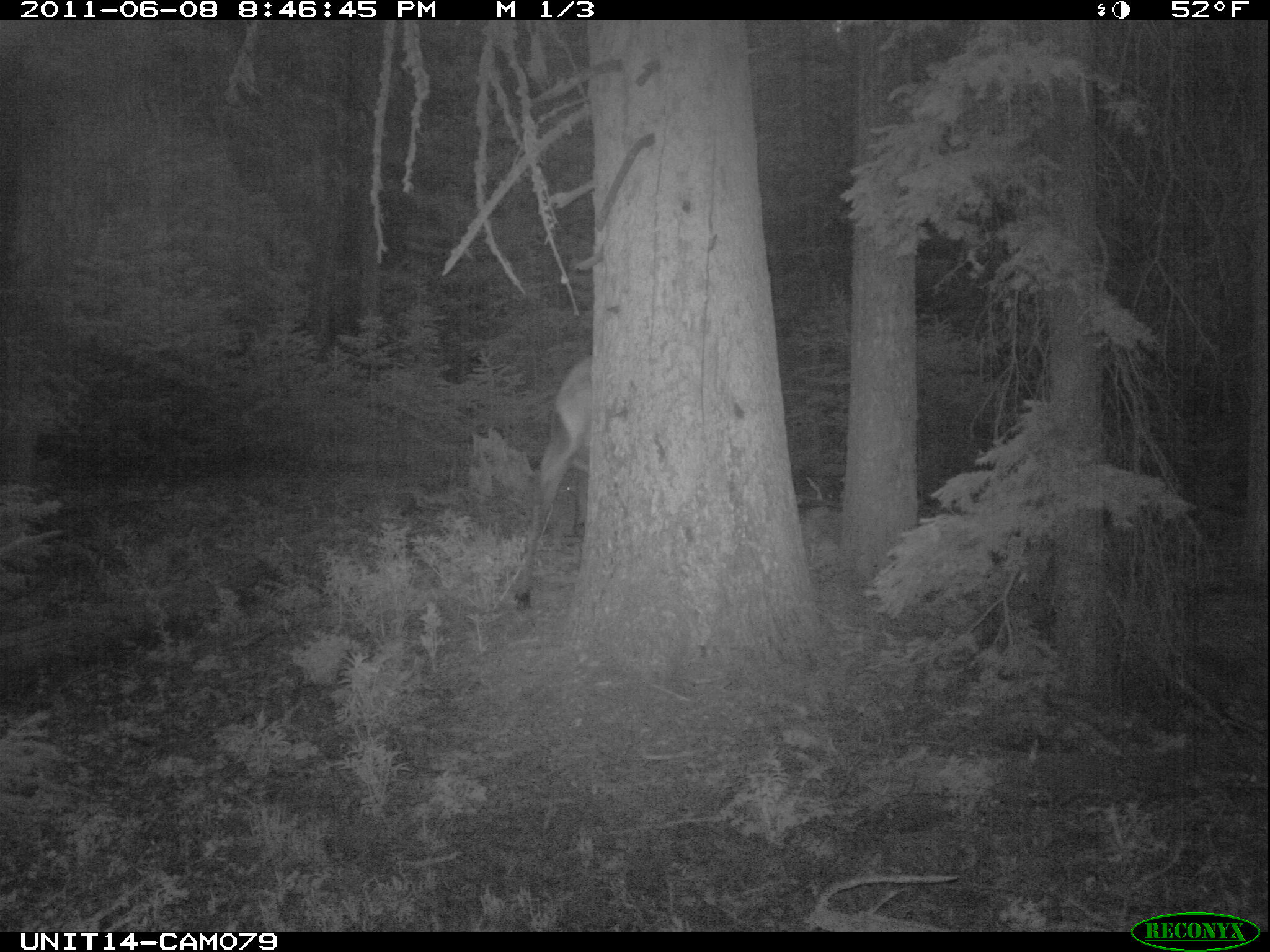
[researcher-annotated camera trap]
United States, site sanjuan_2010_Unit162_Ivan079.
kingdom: Animalia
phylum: Chordata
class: Mammalia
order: Artiodactyla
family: Cervidae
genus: Cervus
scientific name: Cervus elaphus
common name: red deer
Cervus elaphus (red deer).